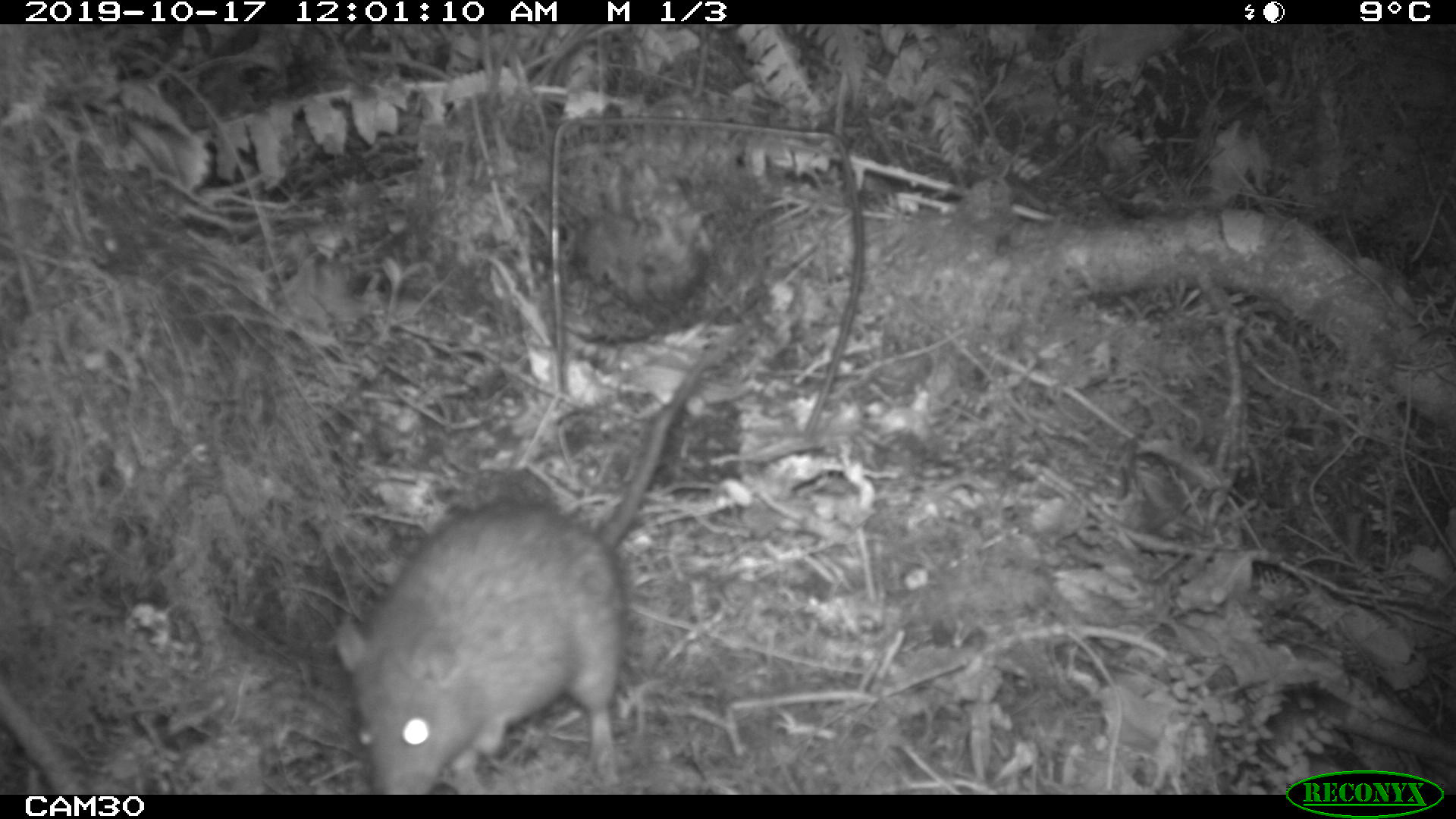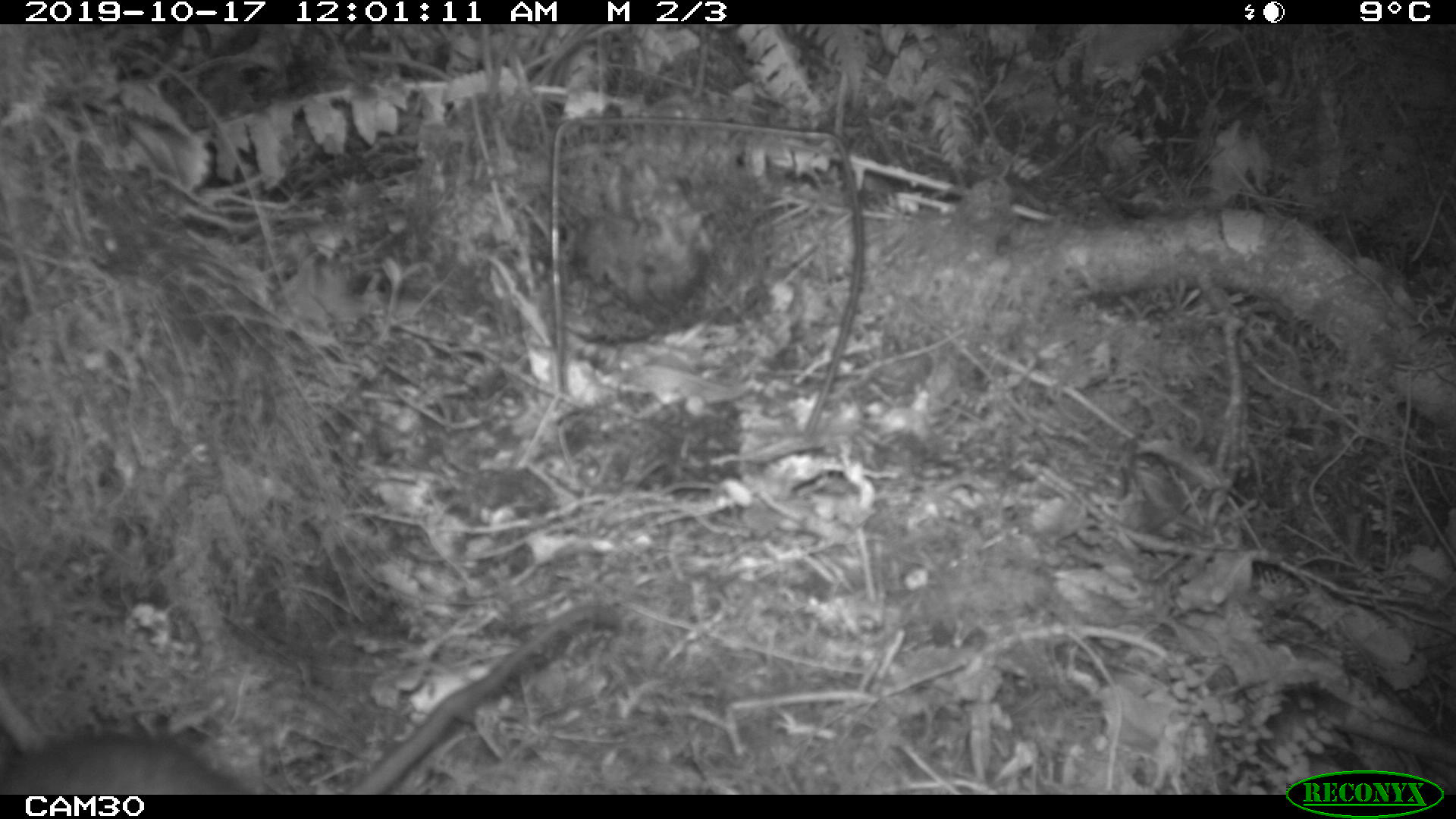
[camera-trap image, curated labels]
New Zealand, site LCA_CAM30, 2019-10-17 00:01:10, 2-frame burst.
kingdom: Animalia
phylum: Chordata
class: Mammalia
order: Rodentia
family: Muridae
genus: Rattus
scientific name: Rattus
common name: rat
Rat (Rattus).